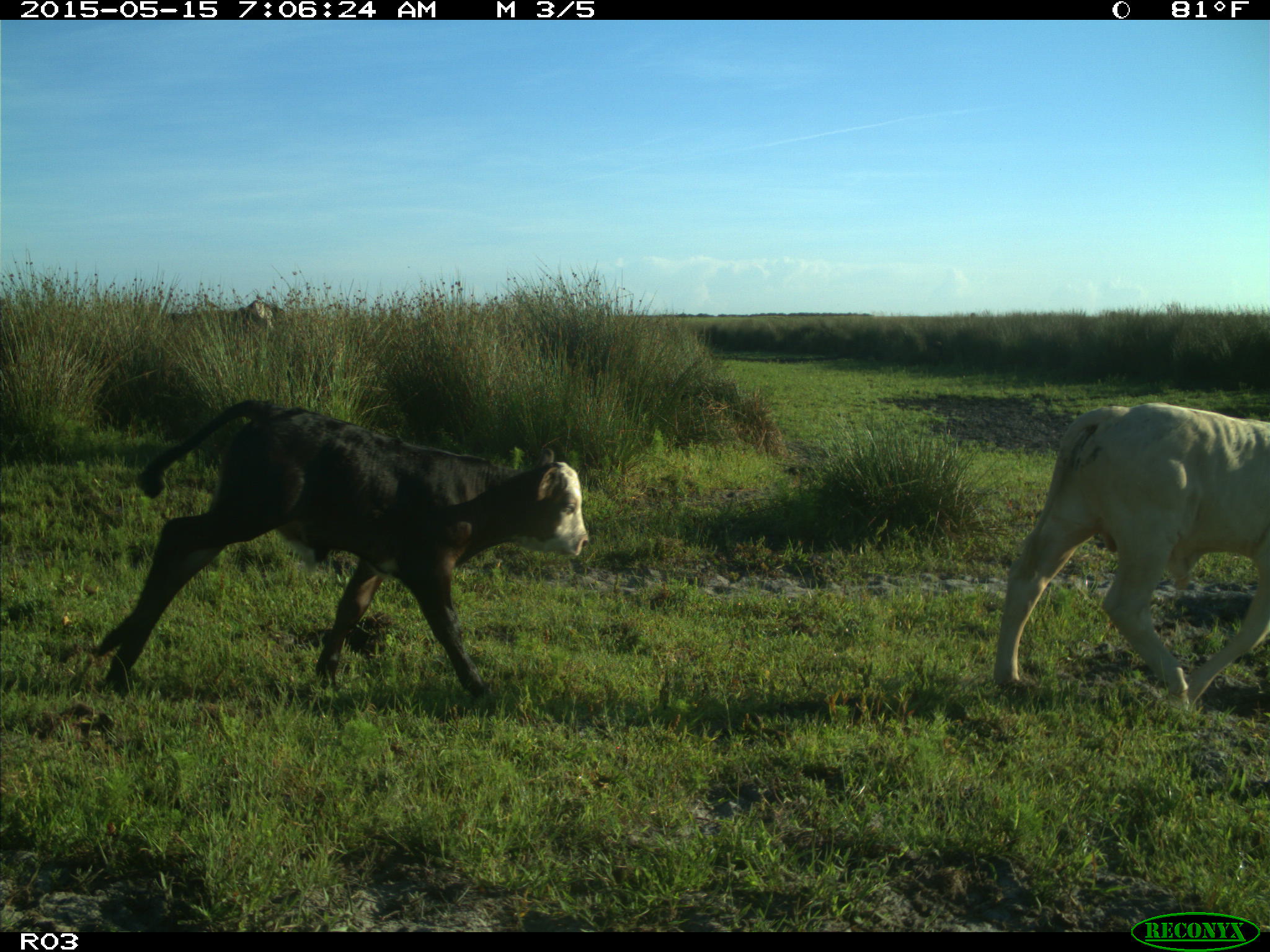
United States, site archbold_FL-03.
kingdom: Animalia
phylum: Chordata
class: Mammalia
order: Artiodactyla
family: Bovidae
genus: Bos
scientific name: Bos taurus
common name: domestic cow